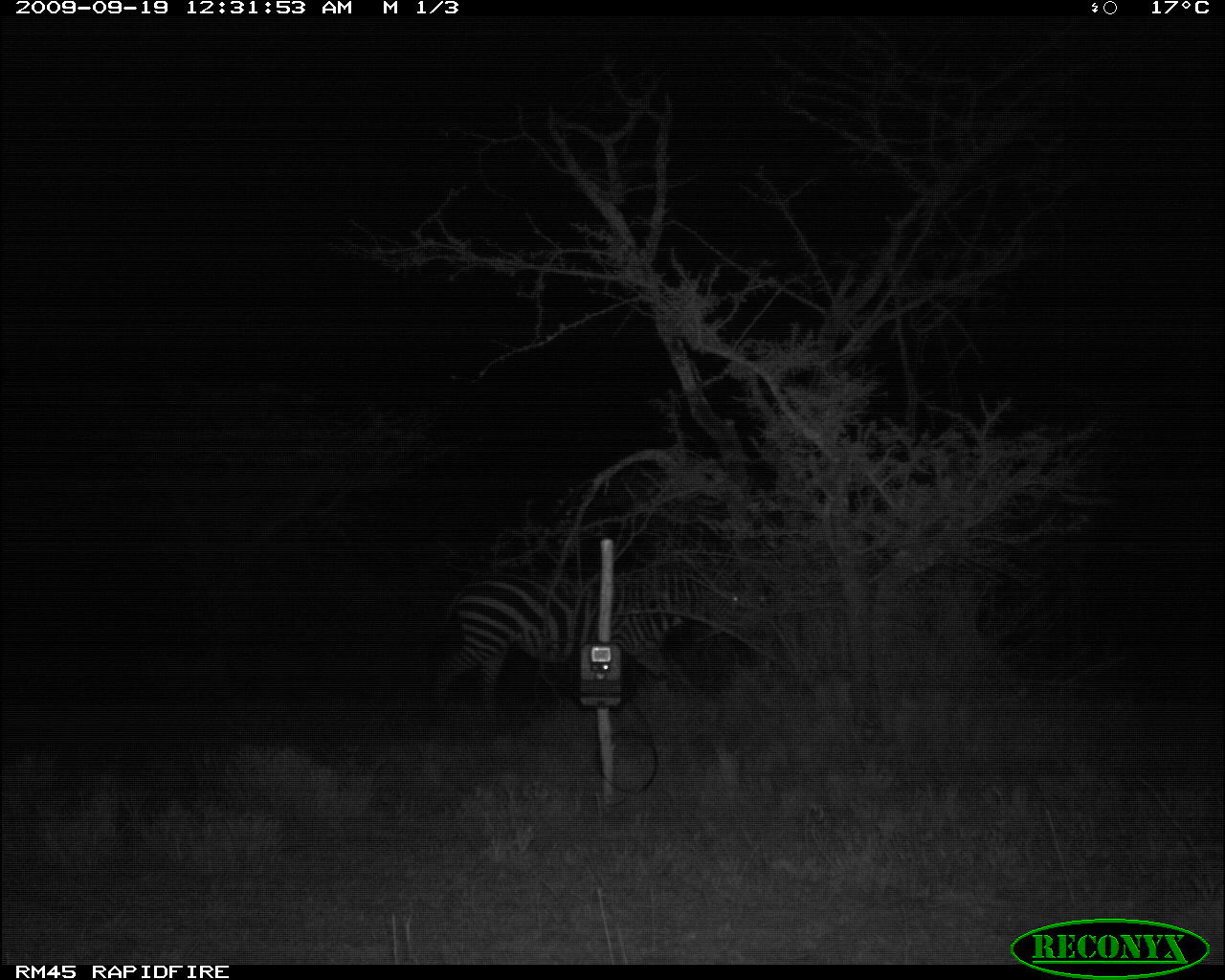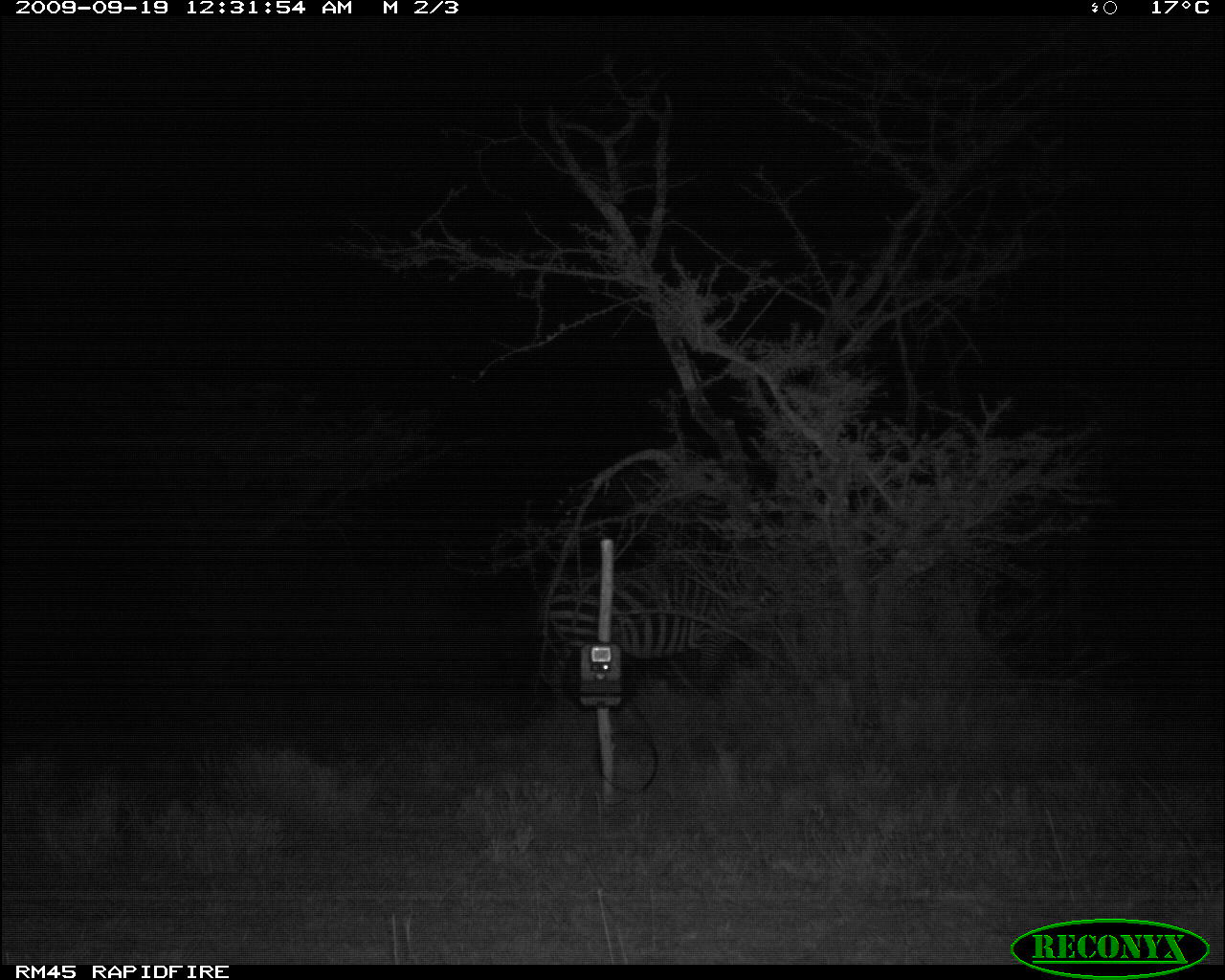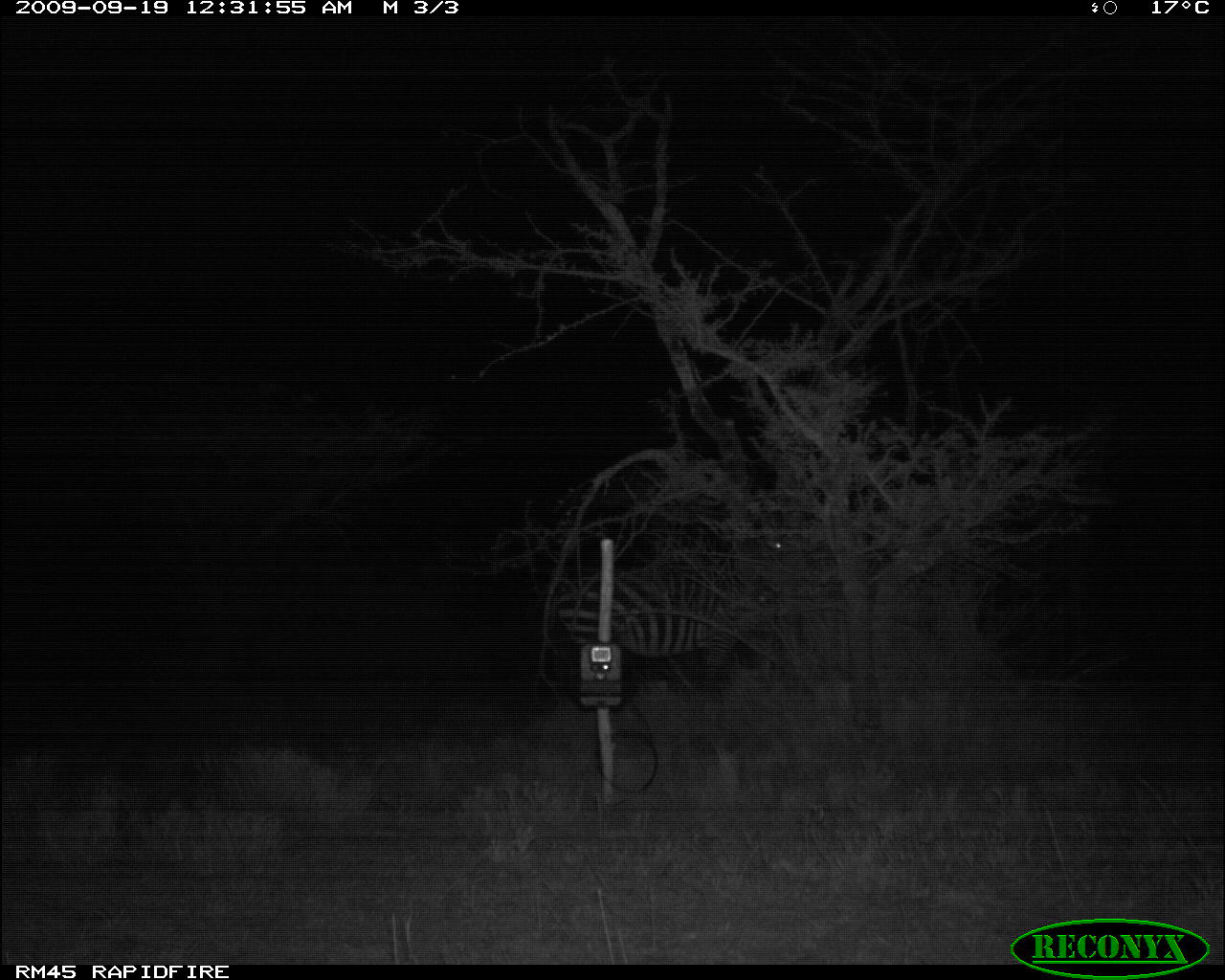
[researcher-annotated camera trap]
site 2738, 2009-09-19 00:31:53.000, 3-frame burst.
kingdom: Animalia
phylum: Chordata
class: Mammalia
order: Perissodactyla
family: Equidae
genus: Equus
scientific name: Equus quagga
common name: plains zebra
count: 1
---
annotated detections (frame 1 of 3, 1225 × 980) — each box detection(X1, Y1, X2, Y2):
equus quagga: detection(420, 558, 759, 717)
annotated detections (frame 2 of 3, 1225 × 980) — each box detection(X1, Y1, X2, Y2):
equus quagga: detection(540, 564, 767, 713)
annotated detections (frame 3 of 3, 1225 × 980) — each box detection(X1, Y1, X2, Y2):
equus quagga: detection(556, 537, 812, 706)